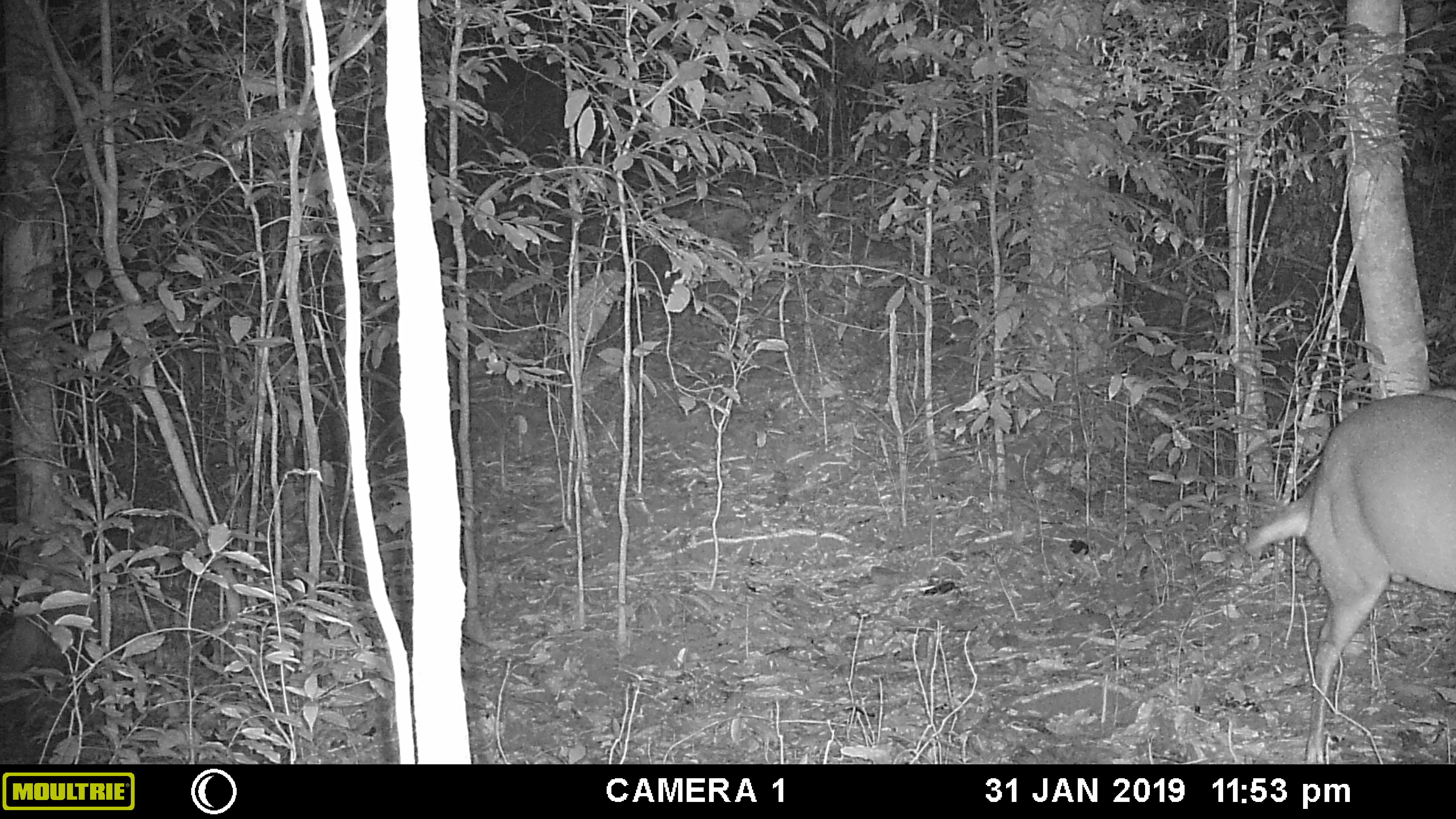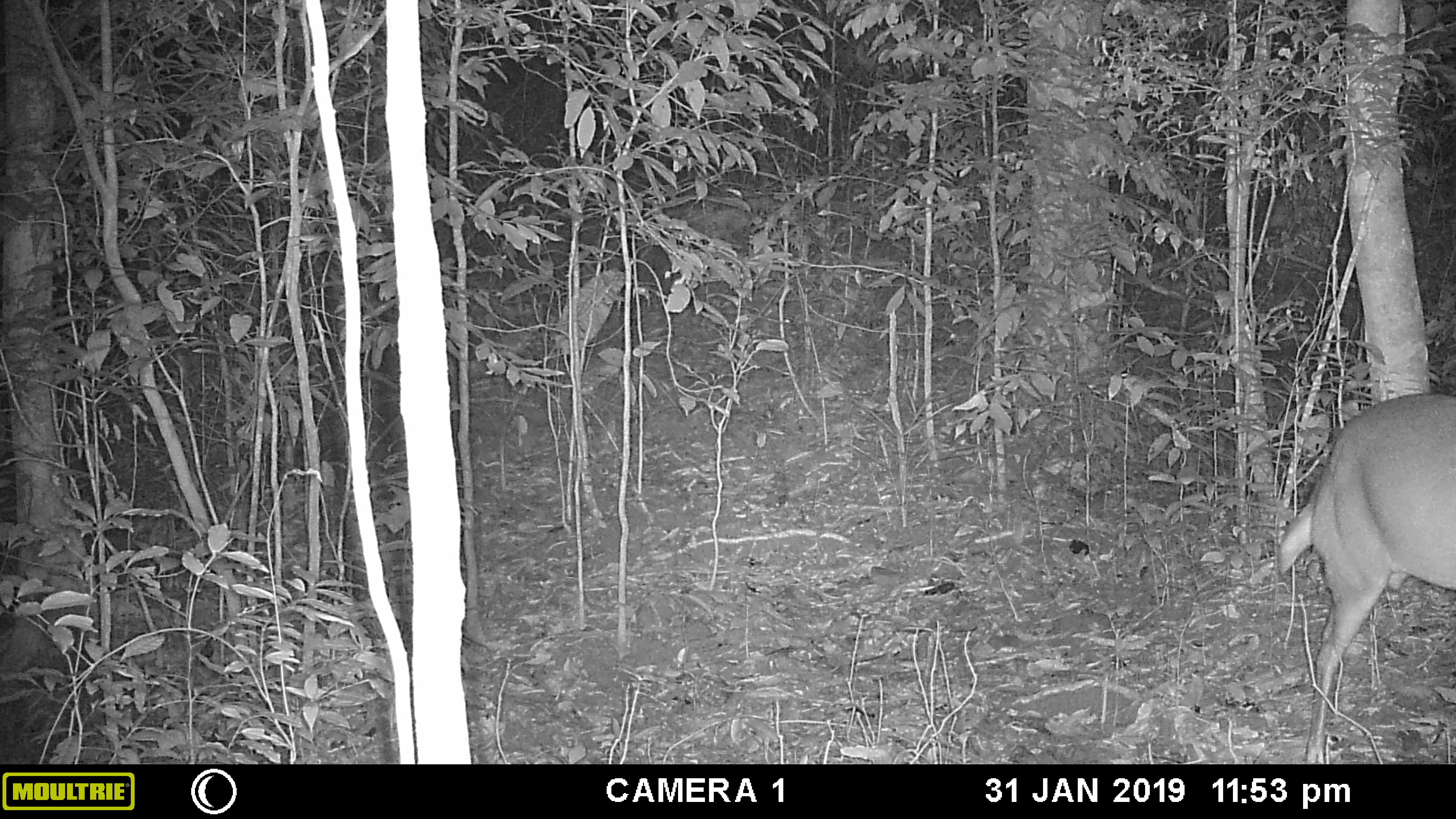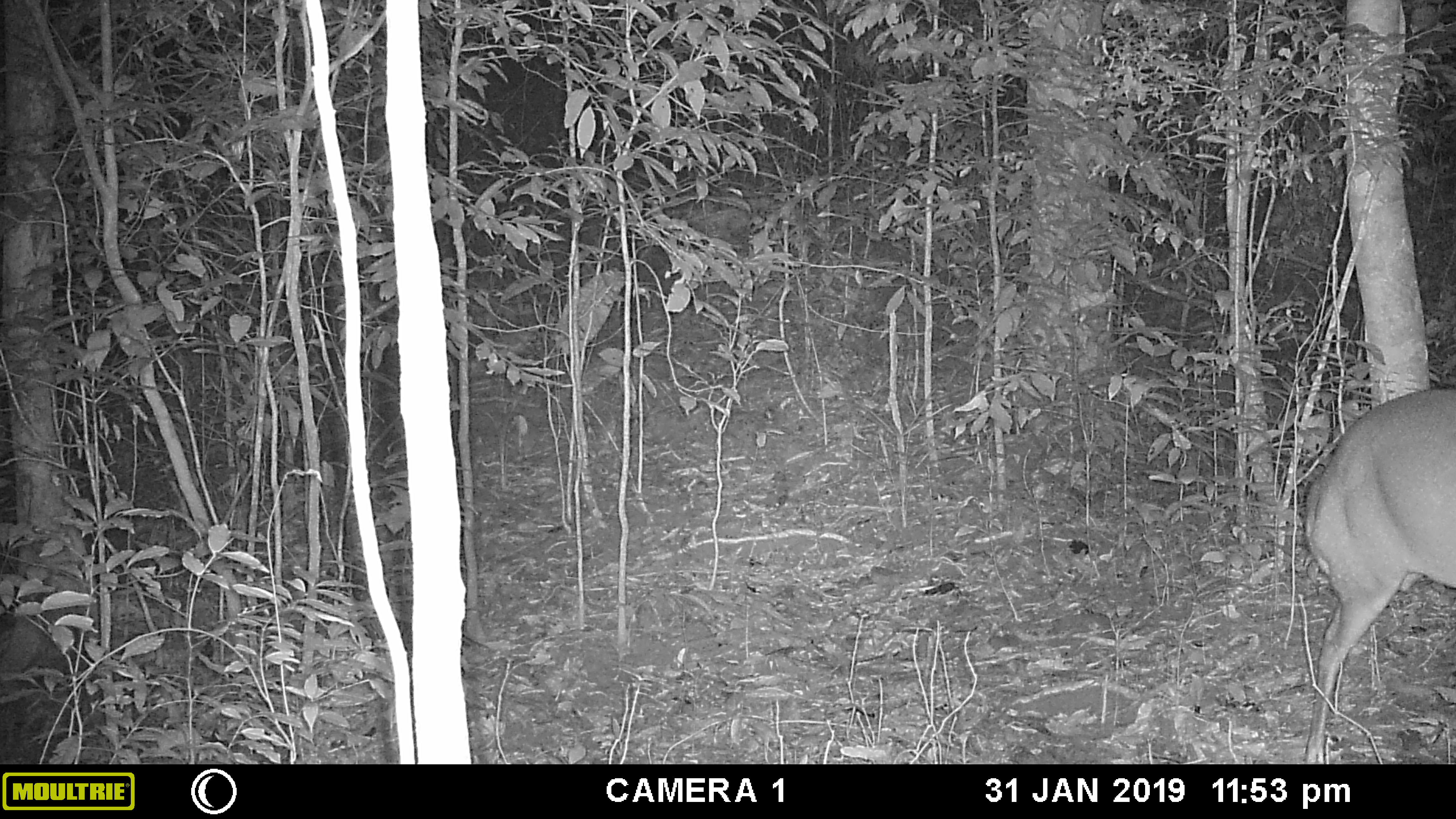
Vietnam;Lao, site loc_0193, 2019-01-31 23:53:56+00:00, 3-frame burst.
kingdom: Animalia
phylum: Chordata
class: Mammalia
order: Artiodactyla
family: Cervidae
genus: Muntiacus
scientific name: Muntiacus vuquangensis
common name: large-antlered muntjac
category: large antlered muntjac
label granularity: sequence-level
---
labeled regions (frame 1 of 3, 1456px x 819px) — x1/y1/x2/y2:
large antlered muntjac: 1244/386/1456/764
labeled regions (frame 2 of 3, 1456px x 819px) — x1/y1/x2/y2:
large antlered muntjac: 1275/393/1456/764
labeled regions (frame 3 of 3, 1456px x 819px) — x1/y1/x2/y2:
large antlered muntjac: 1300/387/1456/764